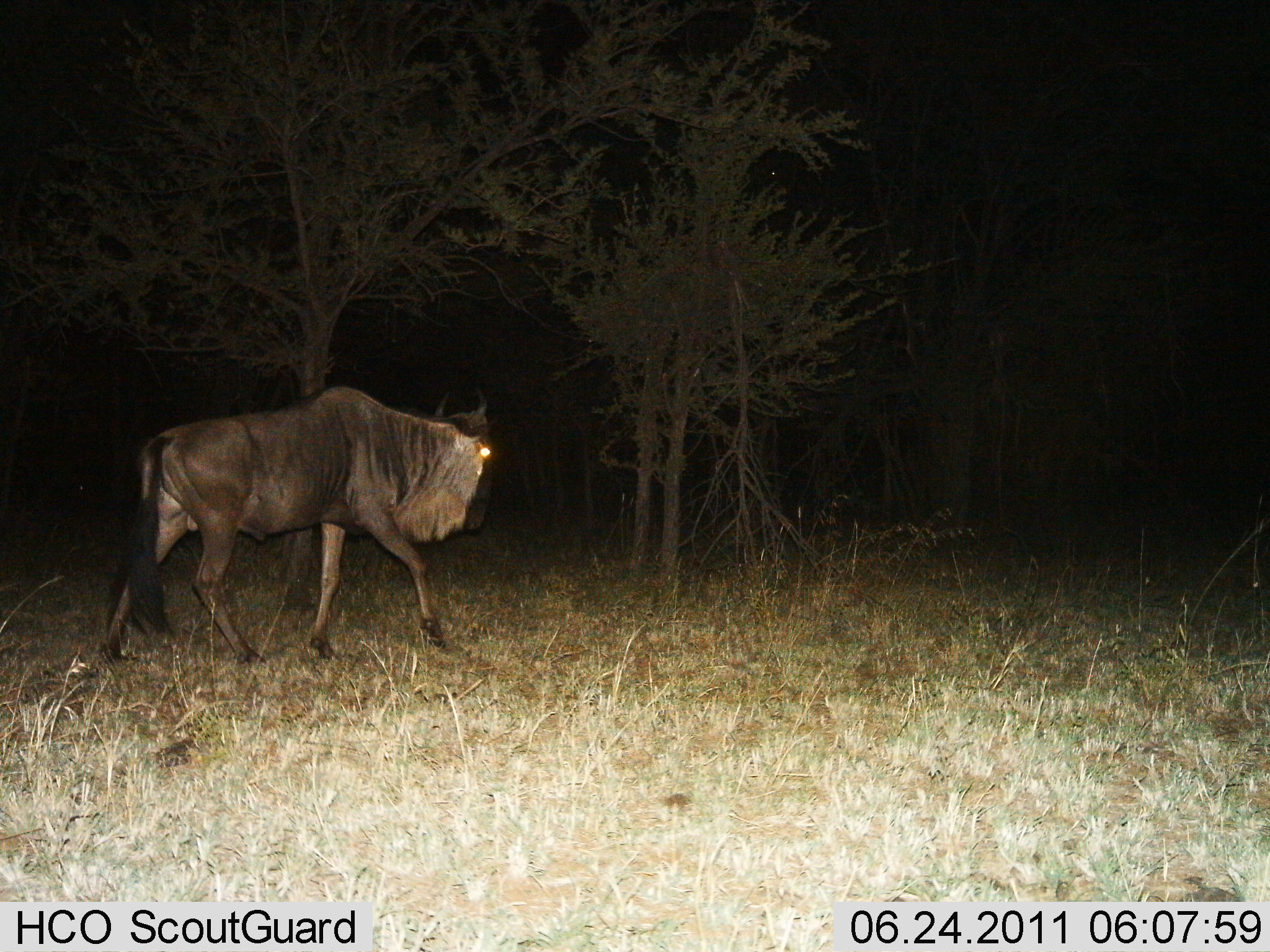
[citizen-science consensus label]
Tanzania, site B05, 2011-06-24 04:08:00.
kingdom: Animalia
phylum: Chordata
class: Mammalia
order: Artiodactyla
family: Bovidae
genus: Connochaetes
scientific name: Connochaetes taurinus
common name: blue wildebeest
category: wildebeest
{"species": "wildebeest (blue wildebeest) (Connochaetes taurinus)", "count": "1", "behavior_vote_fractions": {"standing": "8%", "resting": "0%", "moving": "92%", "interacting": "0%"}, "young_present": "0%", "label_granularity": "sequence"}